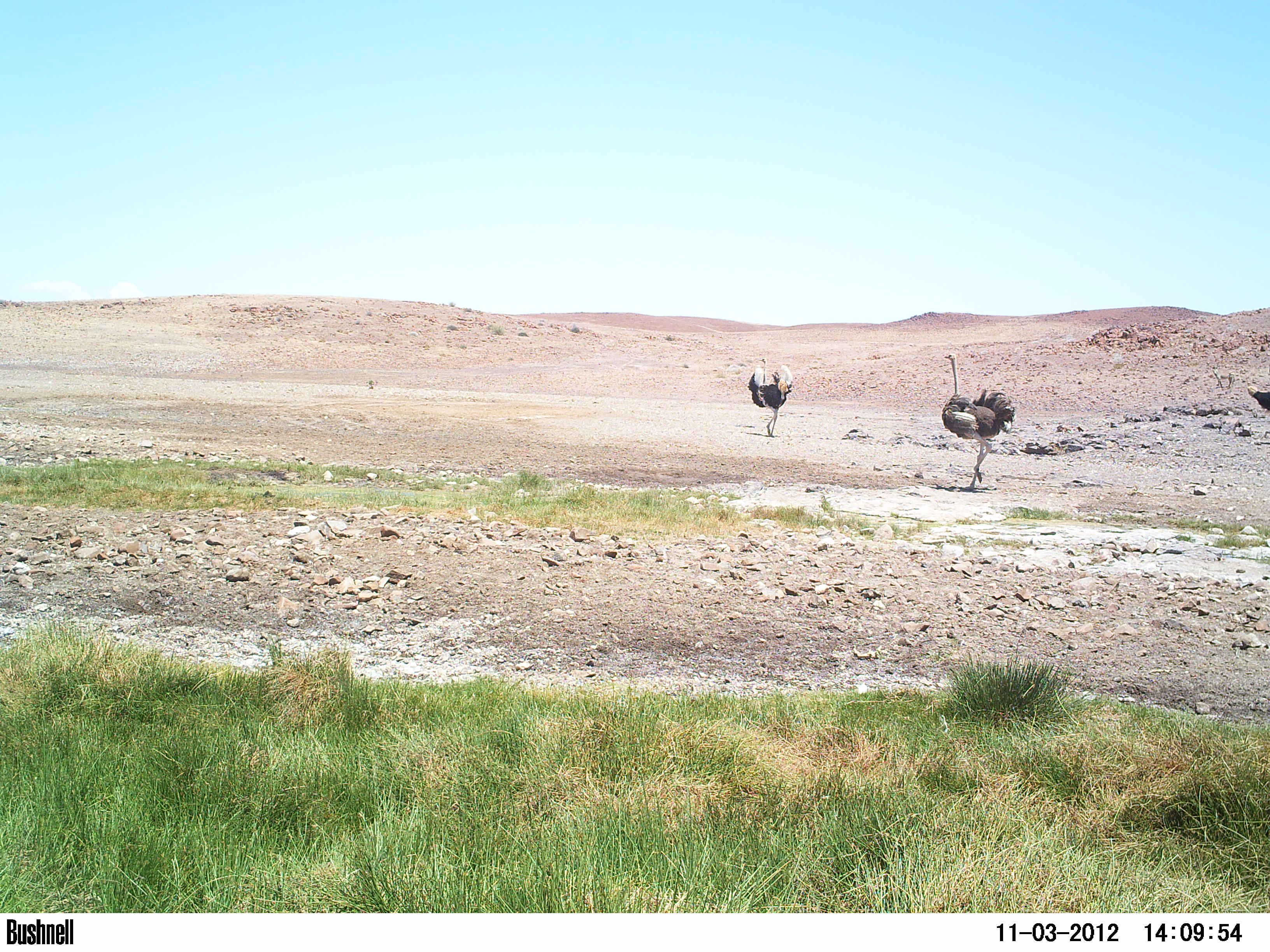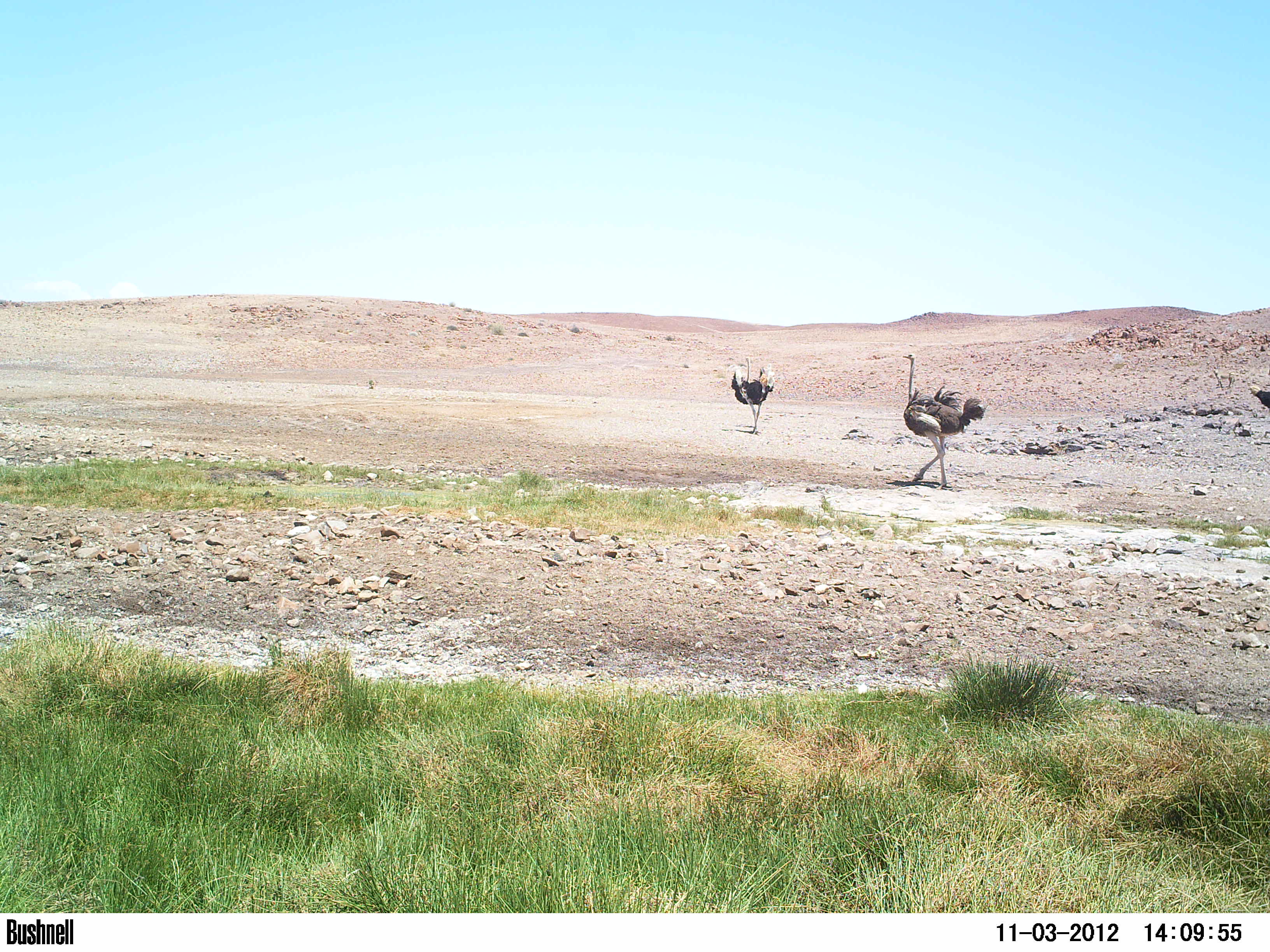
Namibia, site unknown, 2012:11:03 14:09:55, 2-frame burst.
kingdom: Animalia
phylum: Chordata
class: Aves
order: Struthioniformes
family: Struthionidae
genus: Struthio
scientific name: Struthio camelus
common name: common ostrich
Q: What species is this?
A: Struthio camelus (common ostrich).